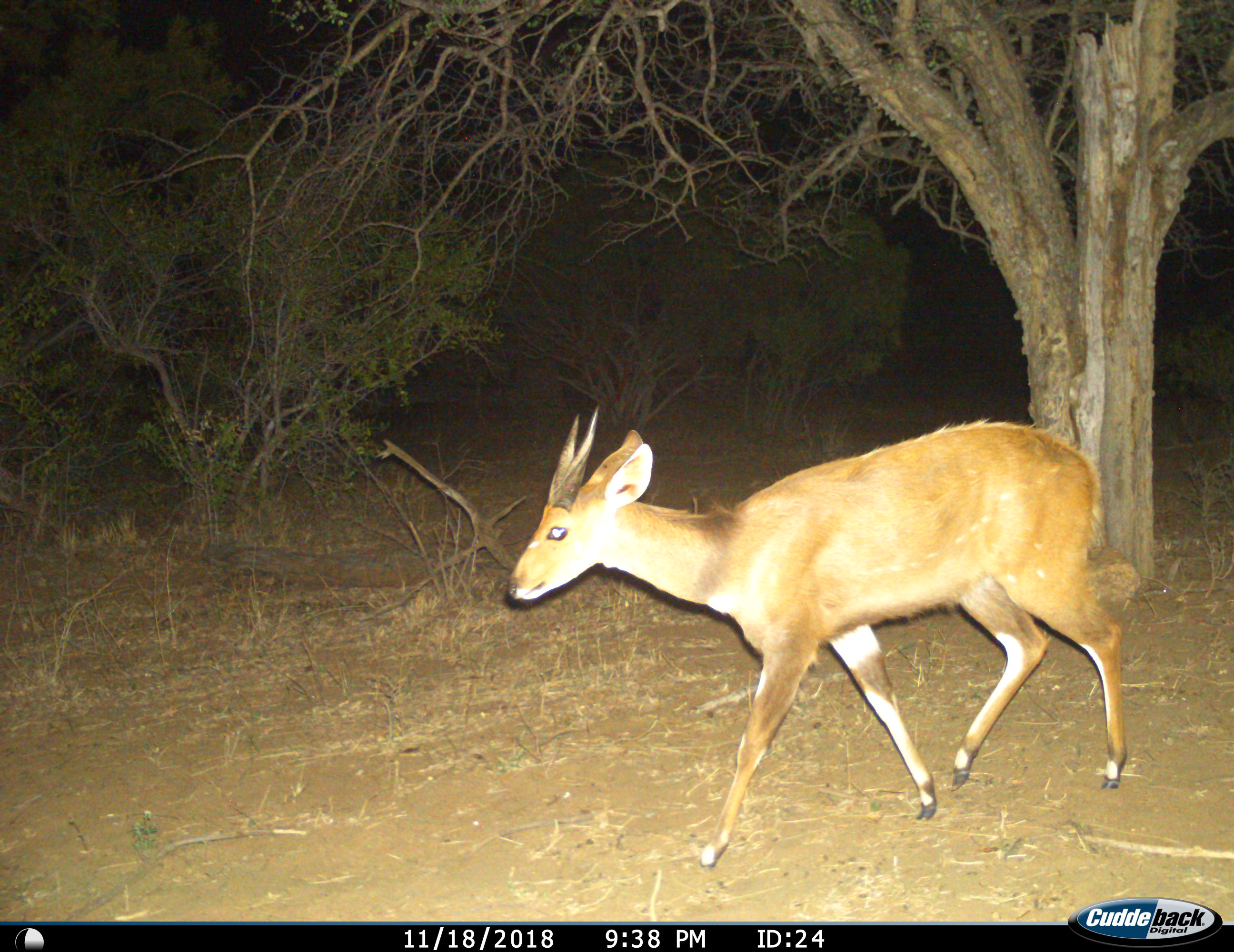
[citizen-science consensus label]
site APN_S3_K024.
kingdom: Animalia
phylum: Chordata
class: Mammalia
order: Artiodactyla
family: Bovidae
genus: Tragelaphus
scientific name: Tragelaphus scriptus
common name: bushbuck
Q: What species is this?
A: Bushbuck (Tragelaphus scriptus).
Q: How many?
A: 1.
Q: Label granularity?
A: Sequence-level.